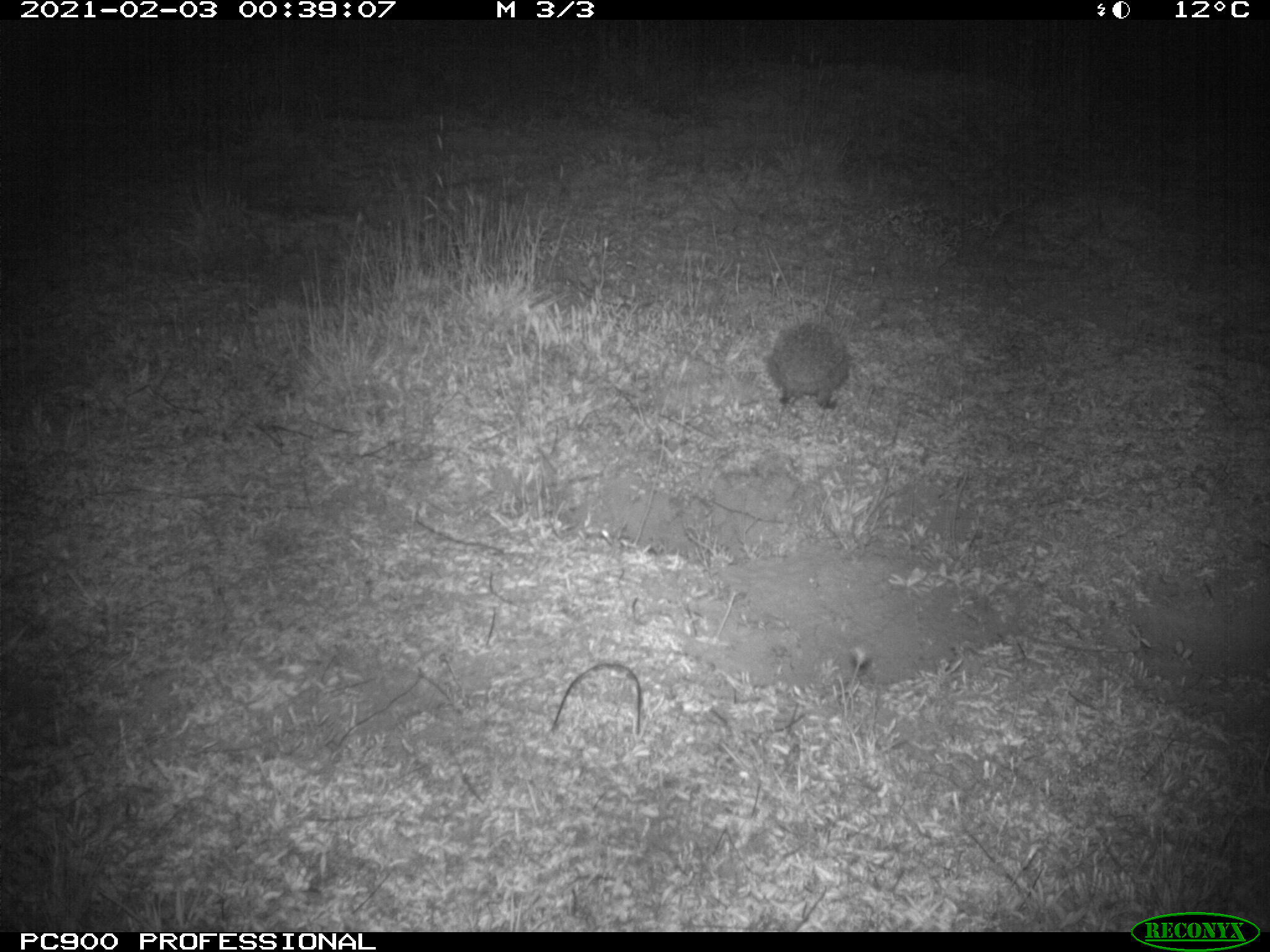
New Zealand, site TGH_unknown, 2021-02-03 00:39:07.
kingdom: Animalia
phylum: Chordata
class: Mammalia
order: Eulipotyphla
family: Erinaceidae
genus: Erinaceus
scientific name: Erinaceus europaeus europaeus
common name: european hedgehog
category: hedgehog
Hedgehog (european hedgehog) (Erinaceus europaeus europaeus).